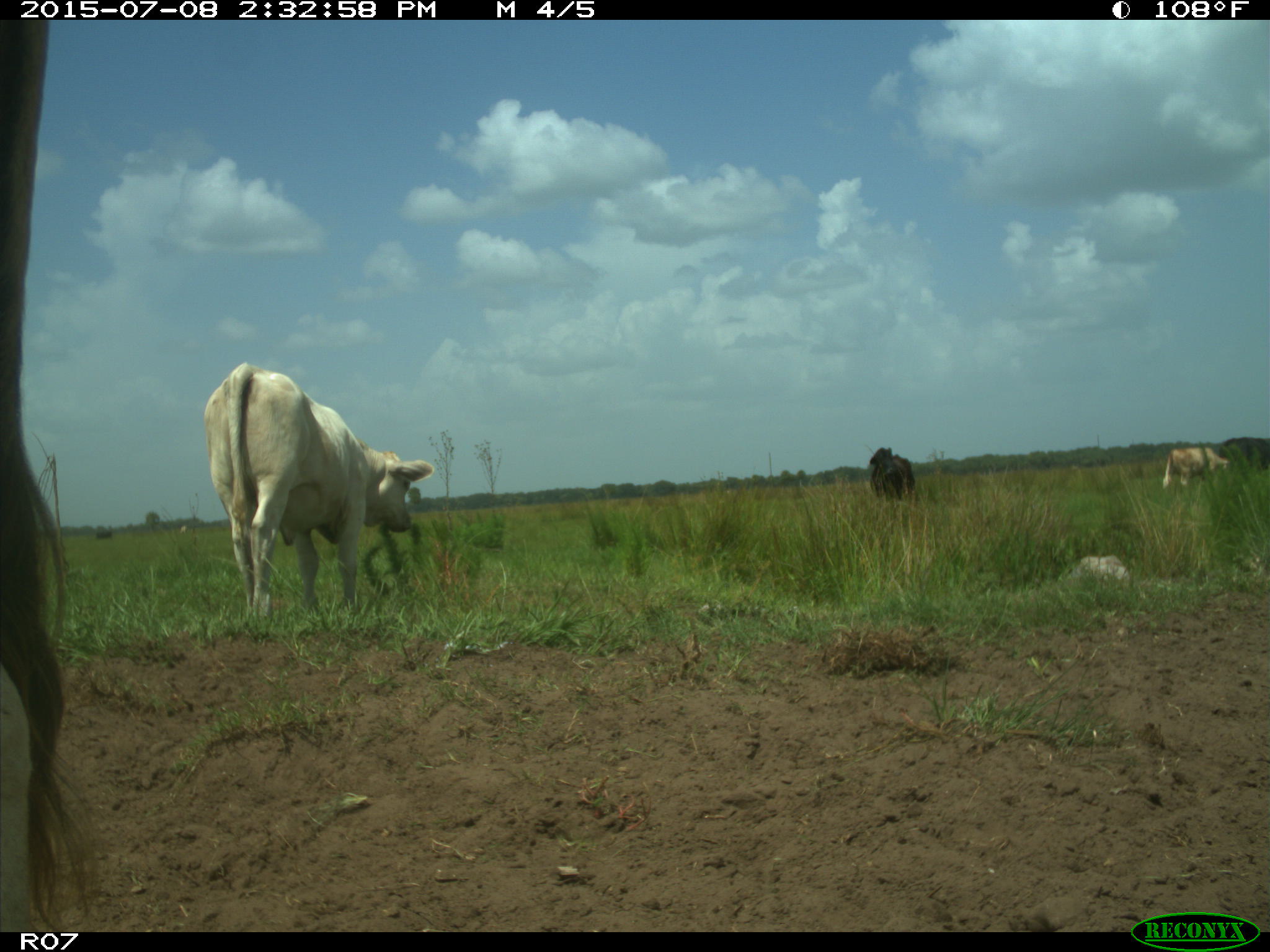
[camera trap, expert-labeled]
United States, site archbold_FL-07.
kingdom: Animalia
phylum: Chordata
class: Mammalia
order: Artiodactyla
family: Bovidae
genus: Bos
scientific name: Bos taurus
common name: domestic cow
Bos taurus (domestic cow).